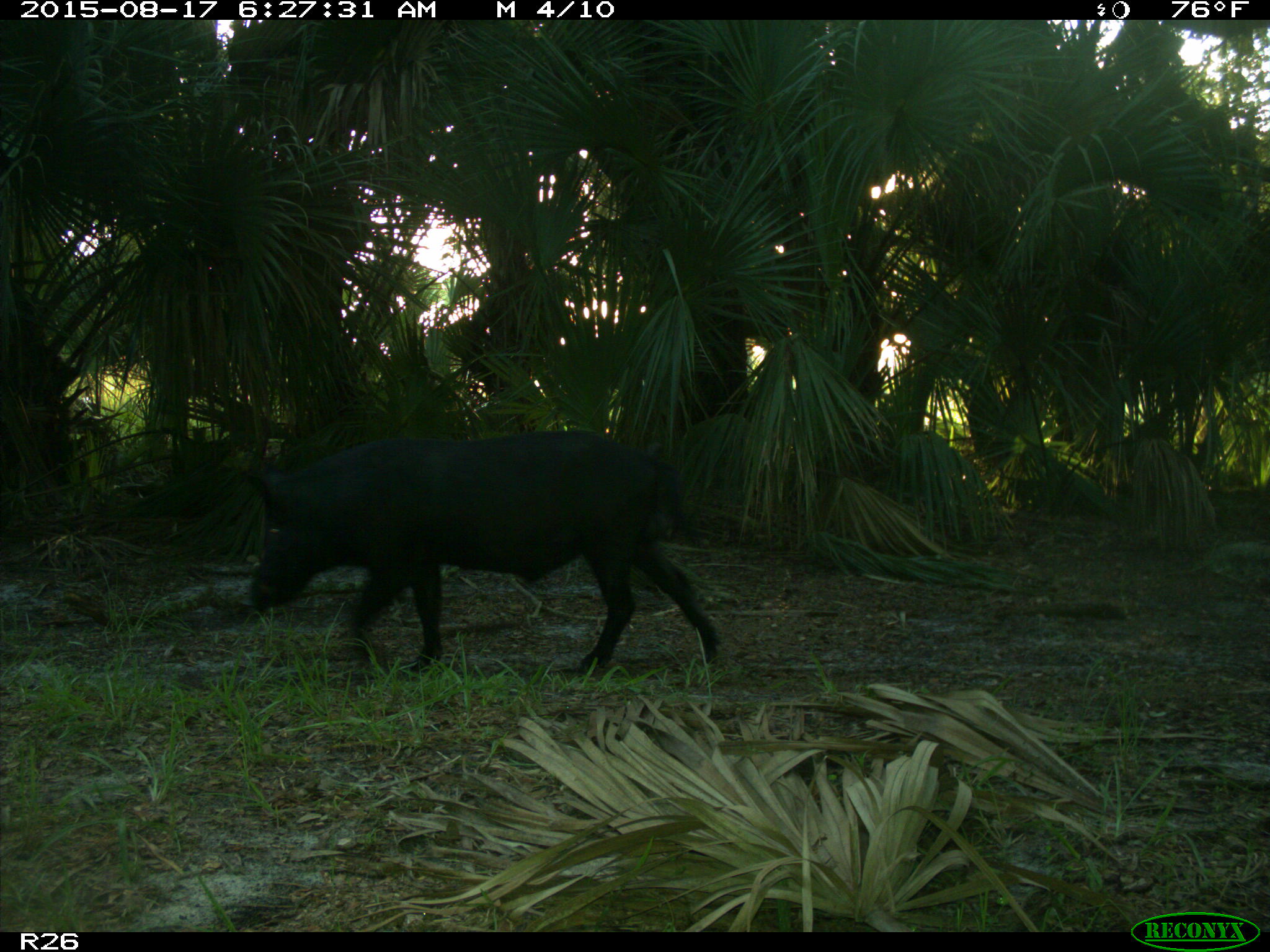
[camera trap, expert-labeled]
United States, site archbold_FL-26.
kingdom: Animalia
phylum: Chordata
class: Mammalia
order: Artiodactyla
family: Suidae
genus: Sus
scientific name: Sus scrofa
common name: wild boar